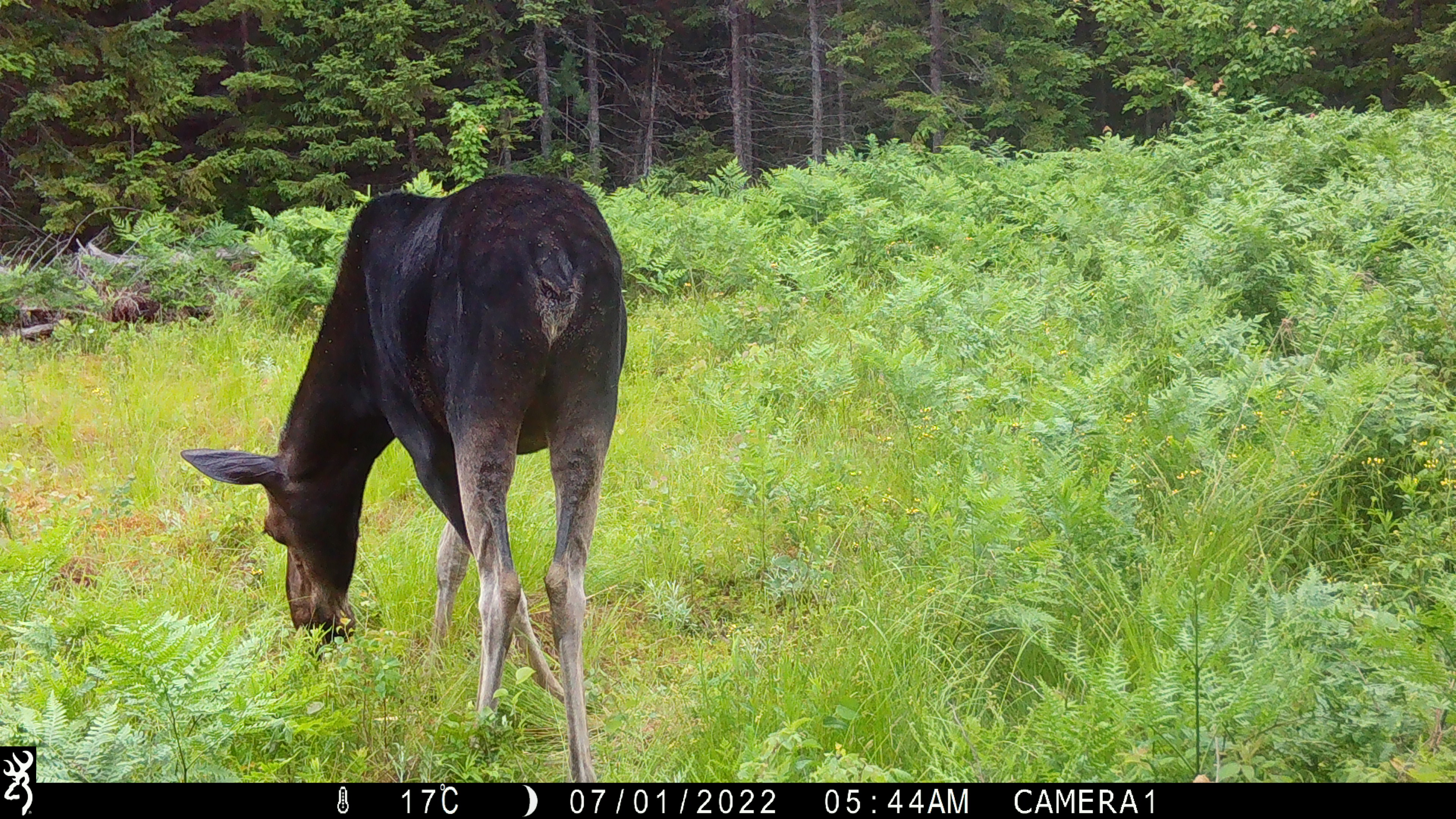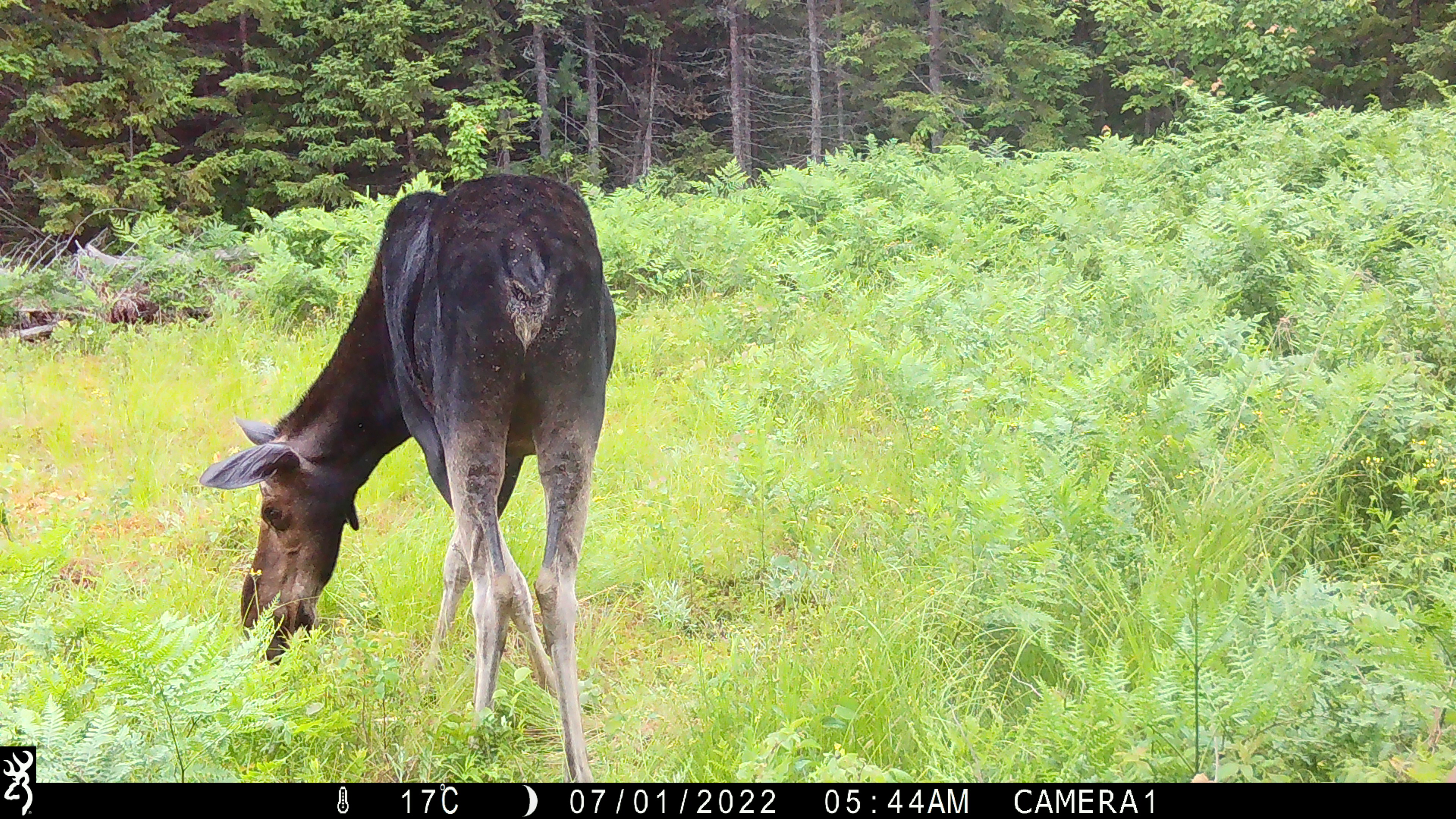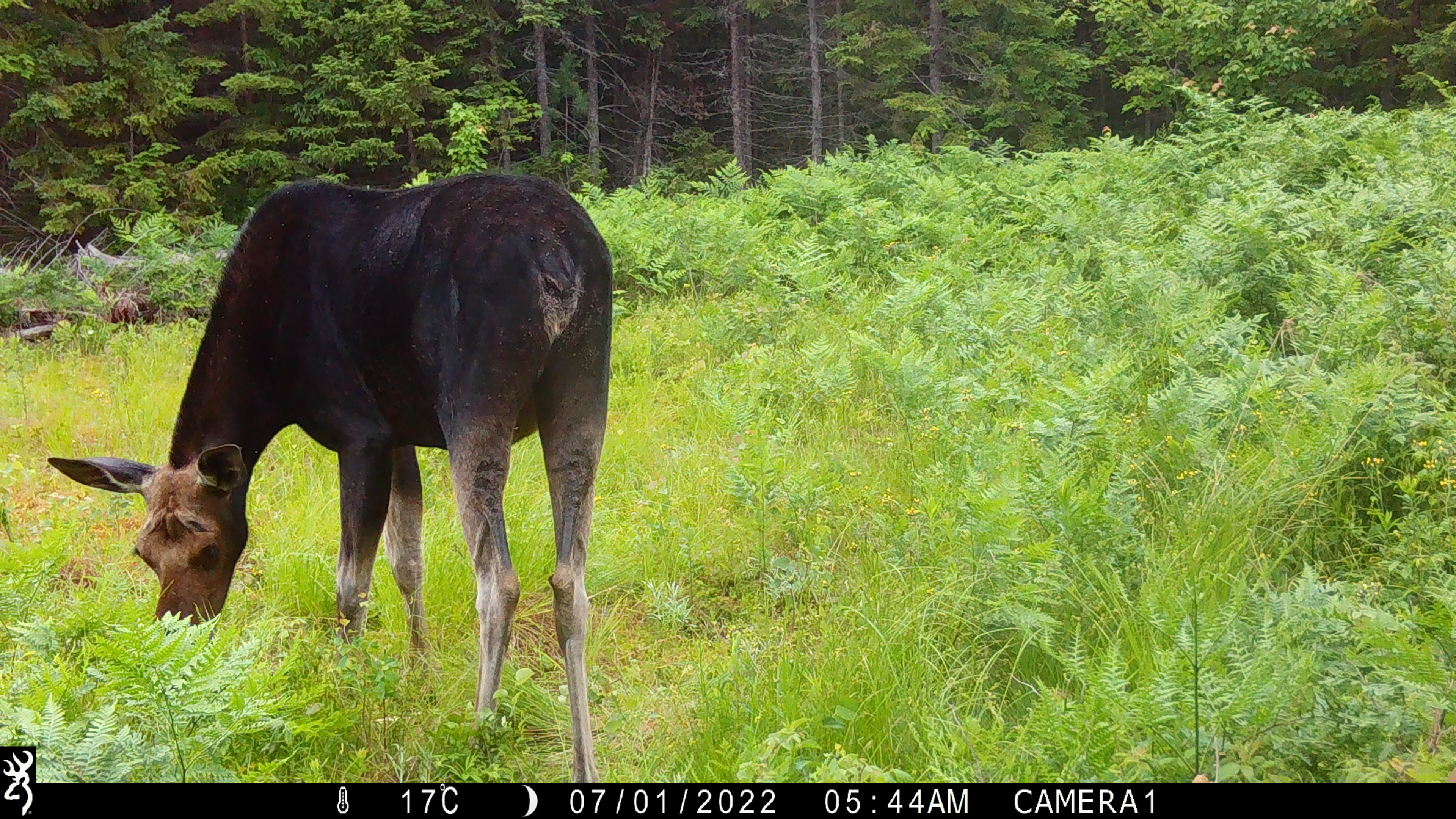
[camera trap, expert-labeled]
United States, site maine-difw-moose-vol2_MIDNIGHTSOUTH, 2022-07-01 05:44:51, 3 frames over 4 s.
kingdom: Animalia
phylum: Chordata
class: Mammalia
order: Artiodactyla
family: Cervidae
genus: Alces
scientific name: Alces alces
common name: moose